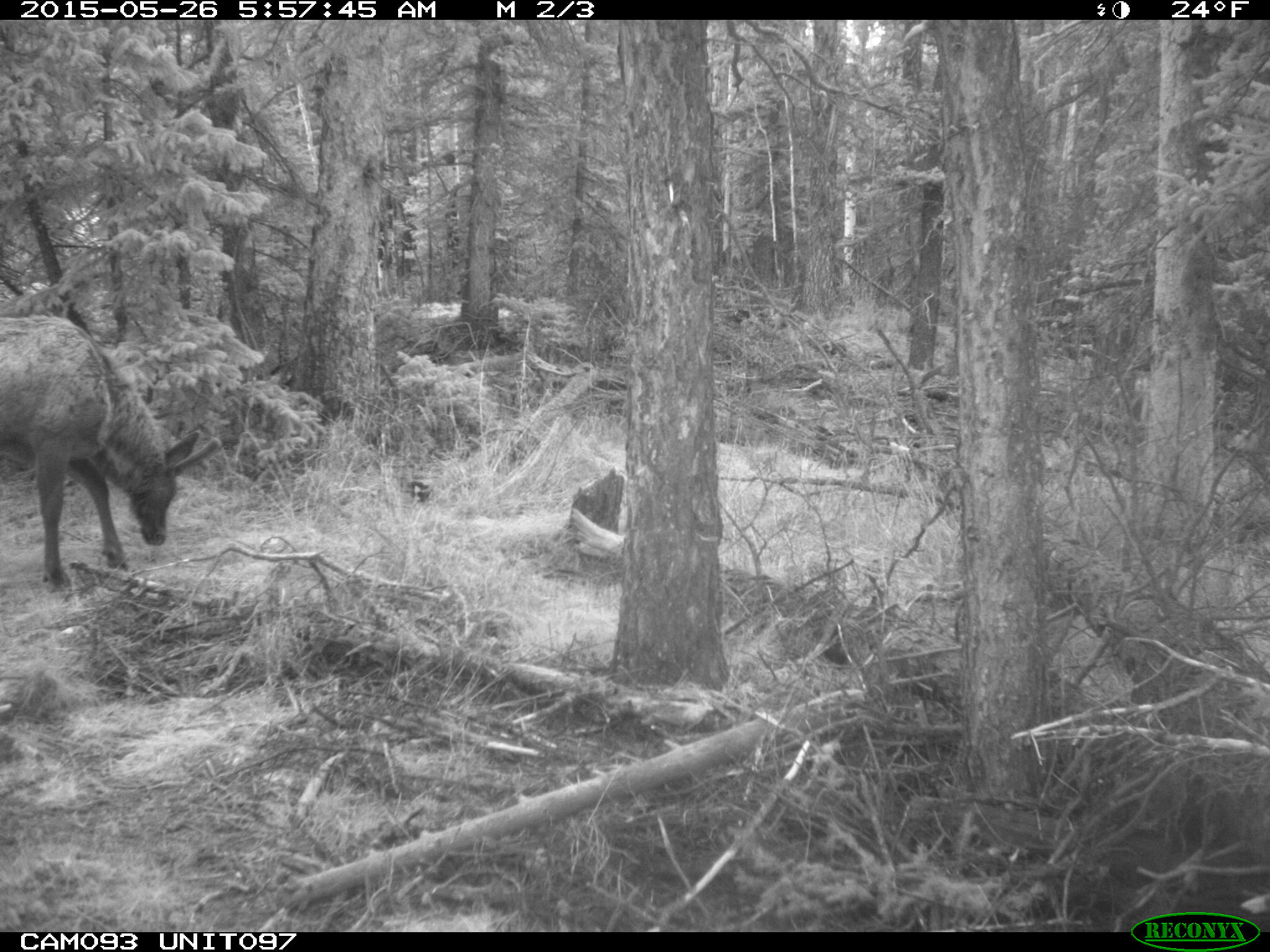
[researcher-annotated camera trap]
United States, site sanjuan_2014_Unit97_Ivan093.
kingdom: Animalia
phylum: Chordata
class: Mammalia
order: Artiodactyla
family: Cervidae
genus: Cervus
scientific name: Cervus elaphus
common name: red deer